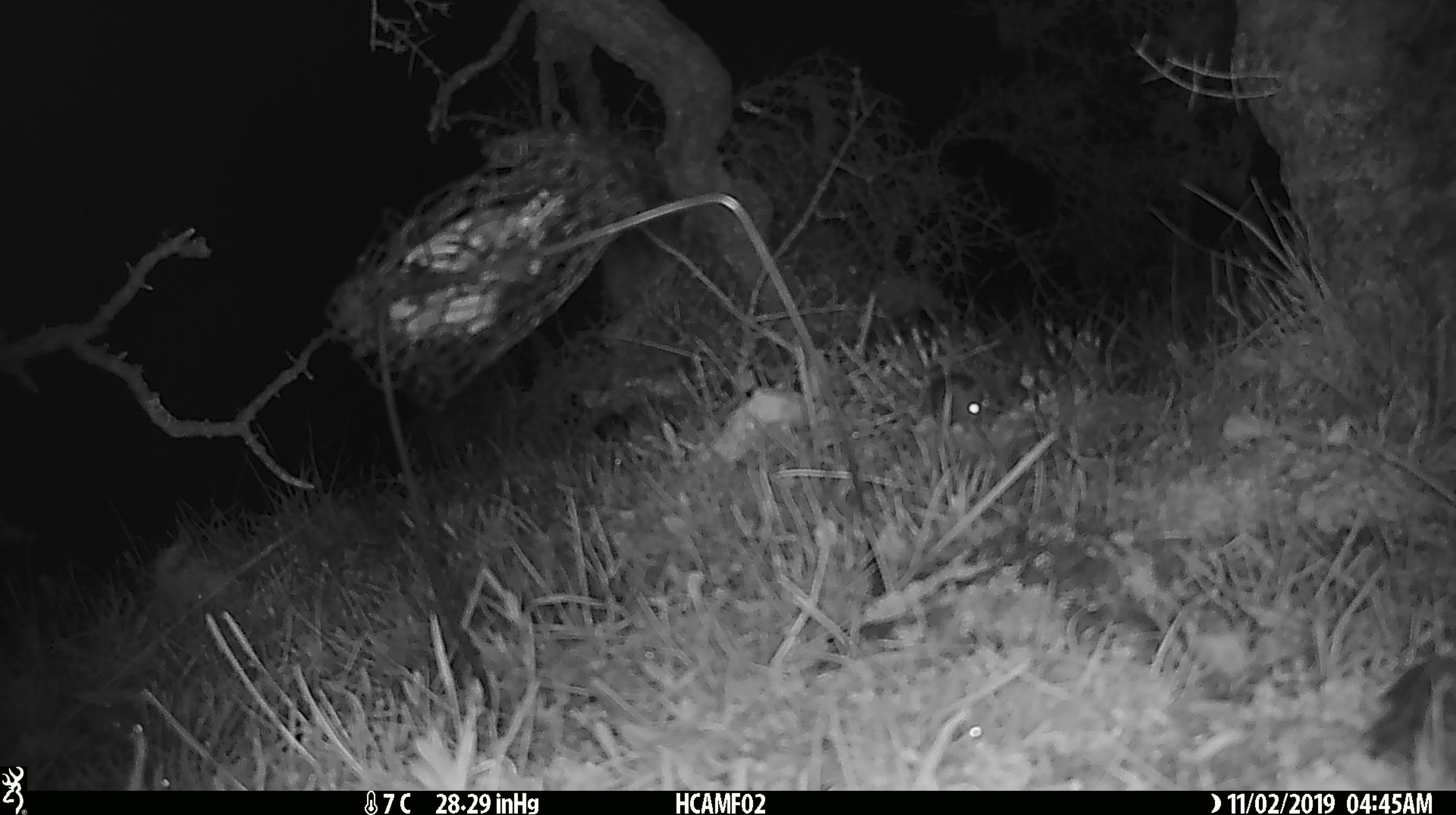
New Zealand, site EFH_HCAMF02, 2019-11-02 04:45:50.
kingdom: Animalia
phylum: Chordata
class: Mammalia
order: Rodentia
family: Muridae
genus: Mus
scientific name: Mus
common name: mouse